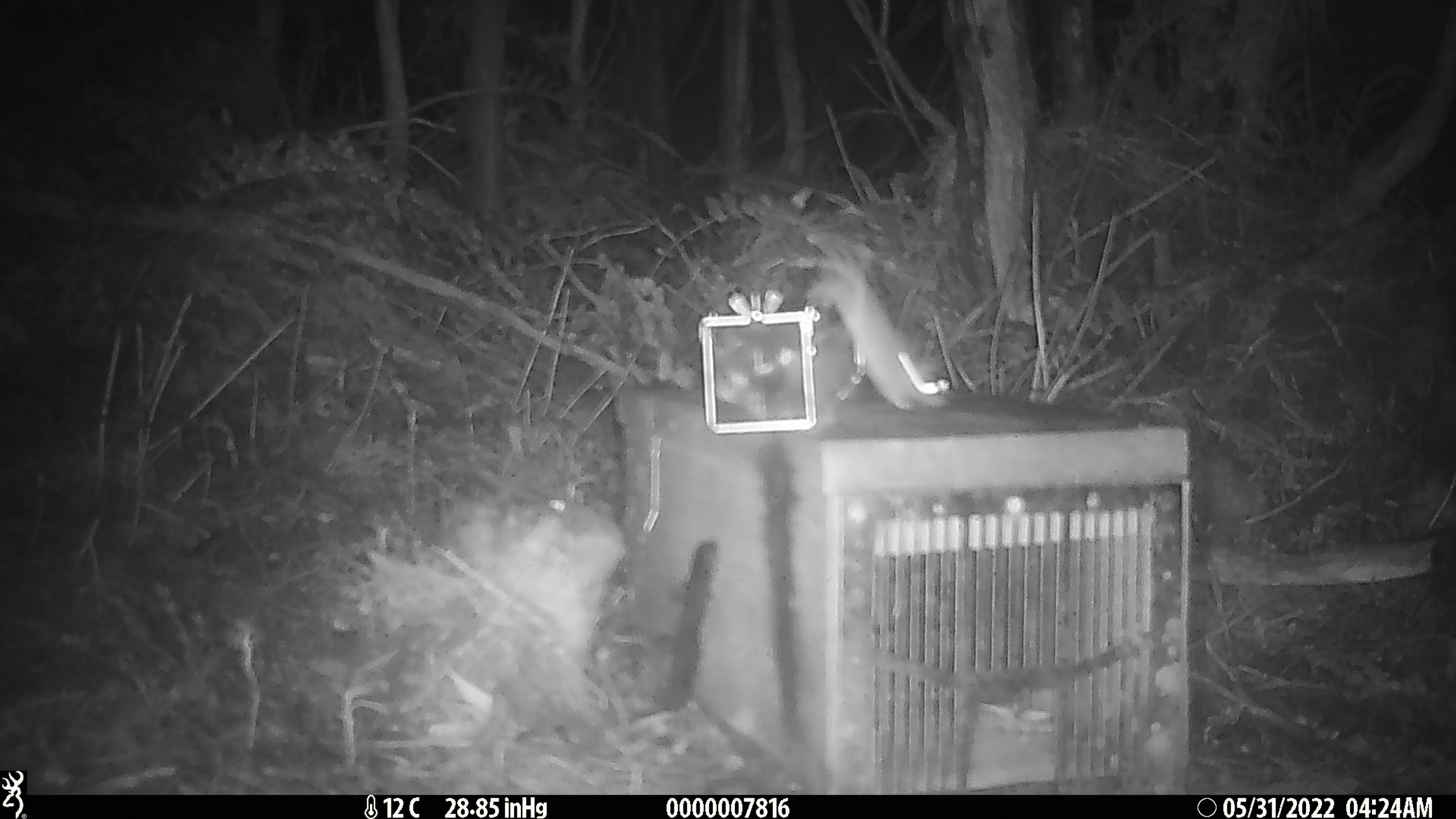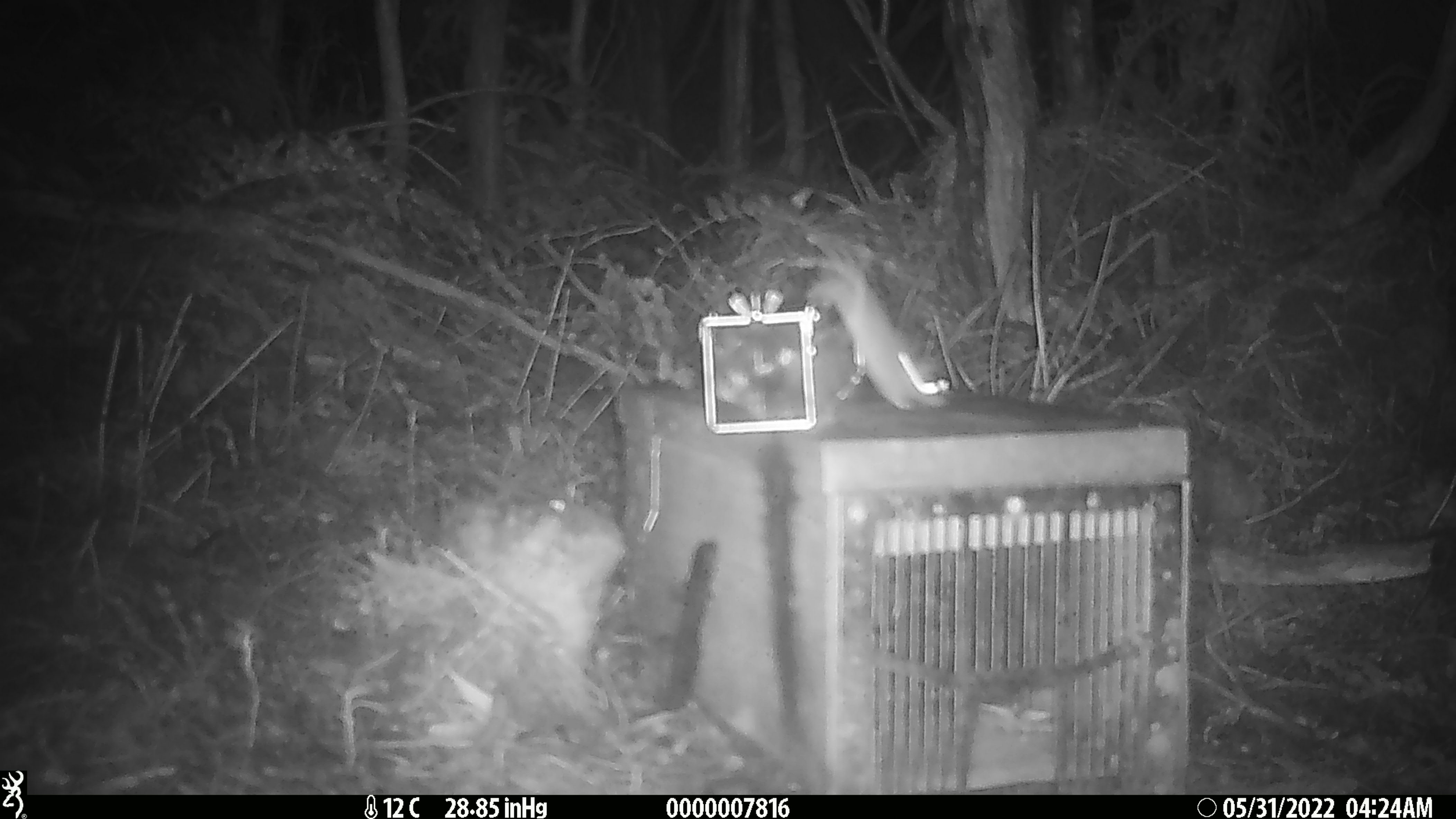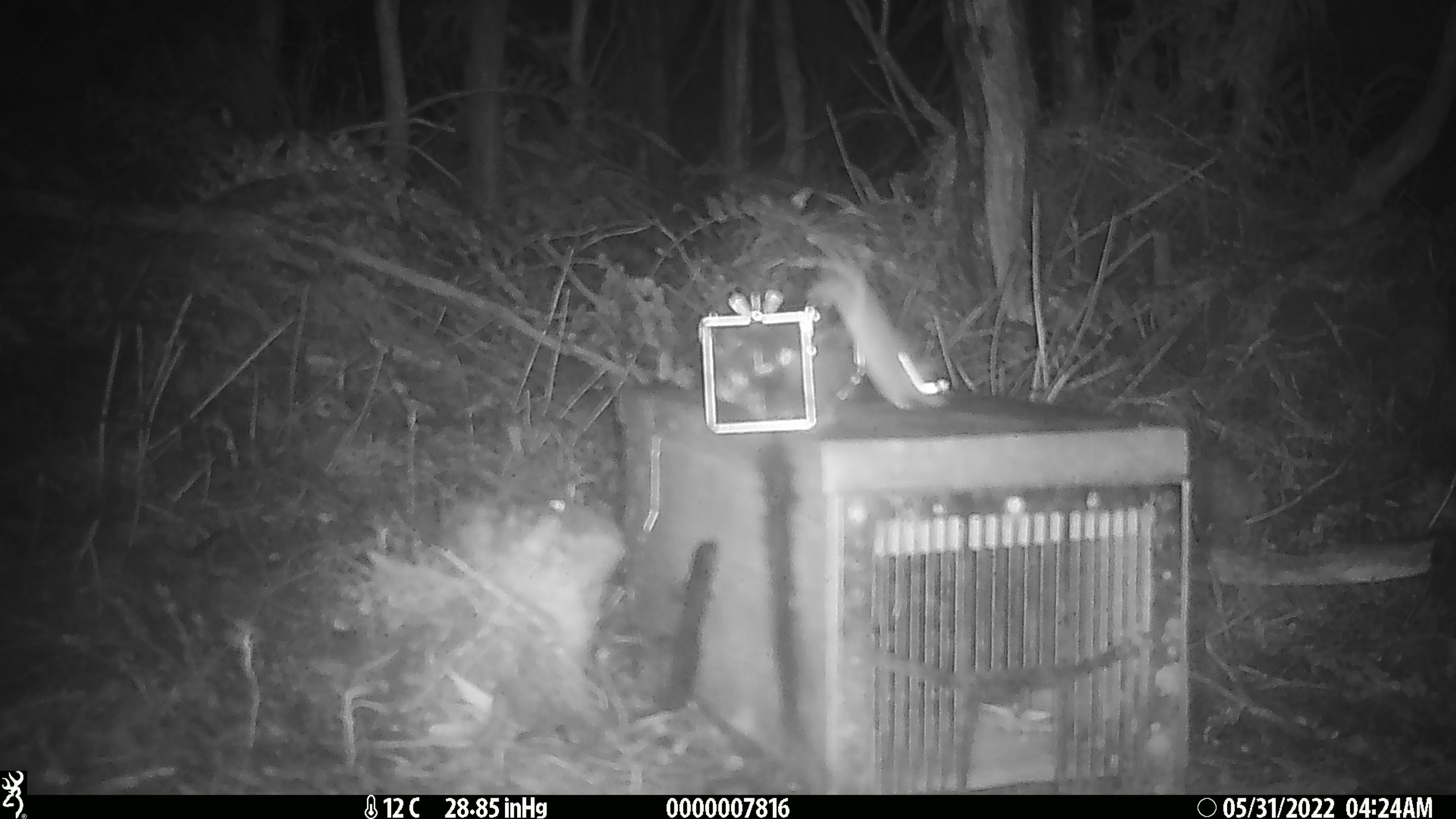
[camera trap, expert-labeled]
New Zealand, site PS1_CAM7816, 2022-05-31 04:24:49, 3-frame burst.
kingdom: Animalia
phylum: Chordata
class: Mammalia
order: Rodentia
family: Muridae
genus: Mus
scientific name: Mus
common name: mouse